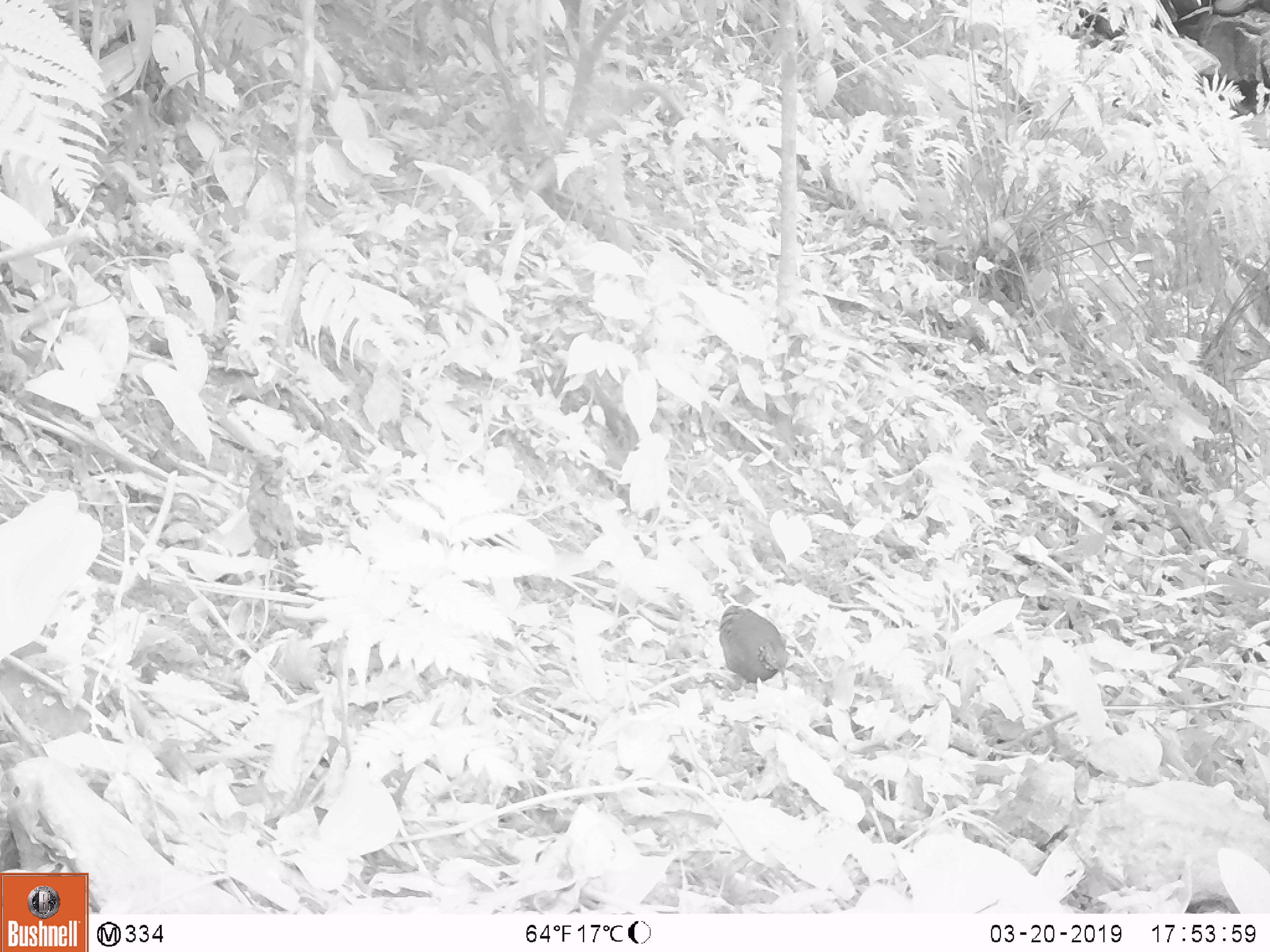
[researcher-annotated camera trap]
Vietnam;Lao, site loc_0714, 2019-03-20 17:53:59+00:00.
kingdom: Animalia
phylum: Chordata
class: Aves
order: Galliformes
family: Phasianidae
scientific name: Phasianidae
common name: partridge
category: unidentified partridge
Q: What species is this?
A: Unidentified partridge (partridge) (Phasianidae).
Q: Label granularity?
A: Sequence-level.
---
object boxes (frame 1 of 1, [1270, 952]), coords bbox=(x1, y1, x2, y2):
unidentified partridge: bbox=(719, 604, 789, 690)